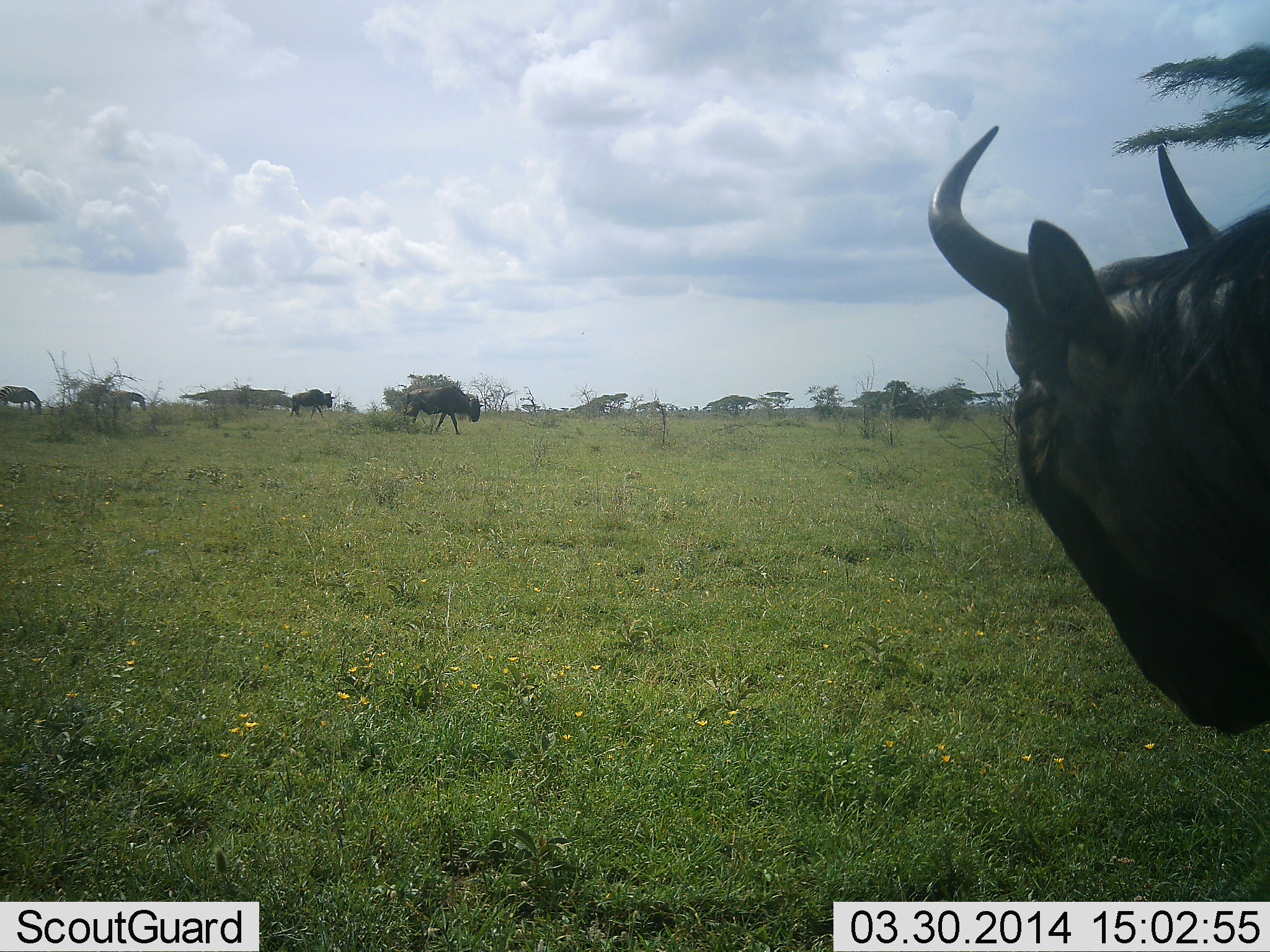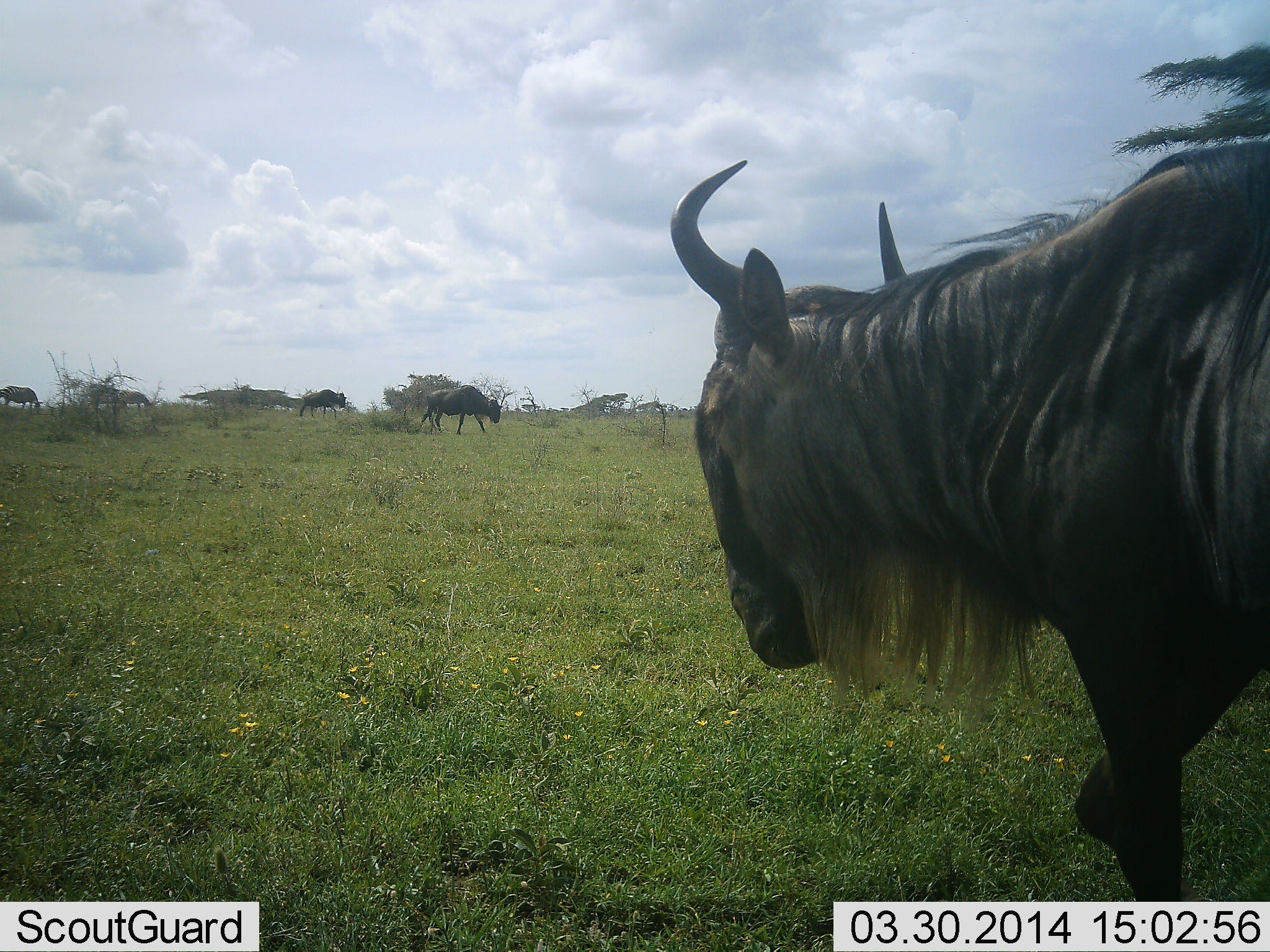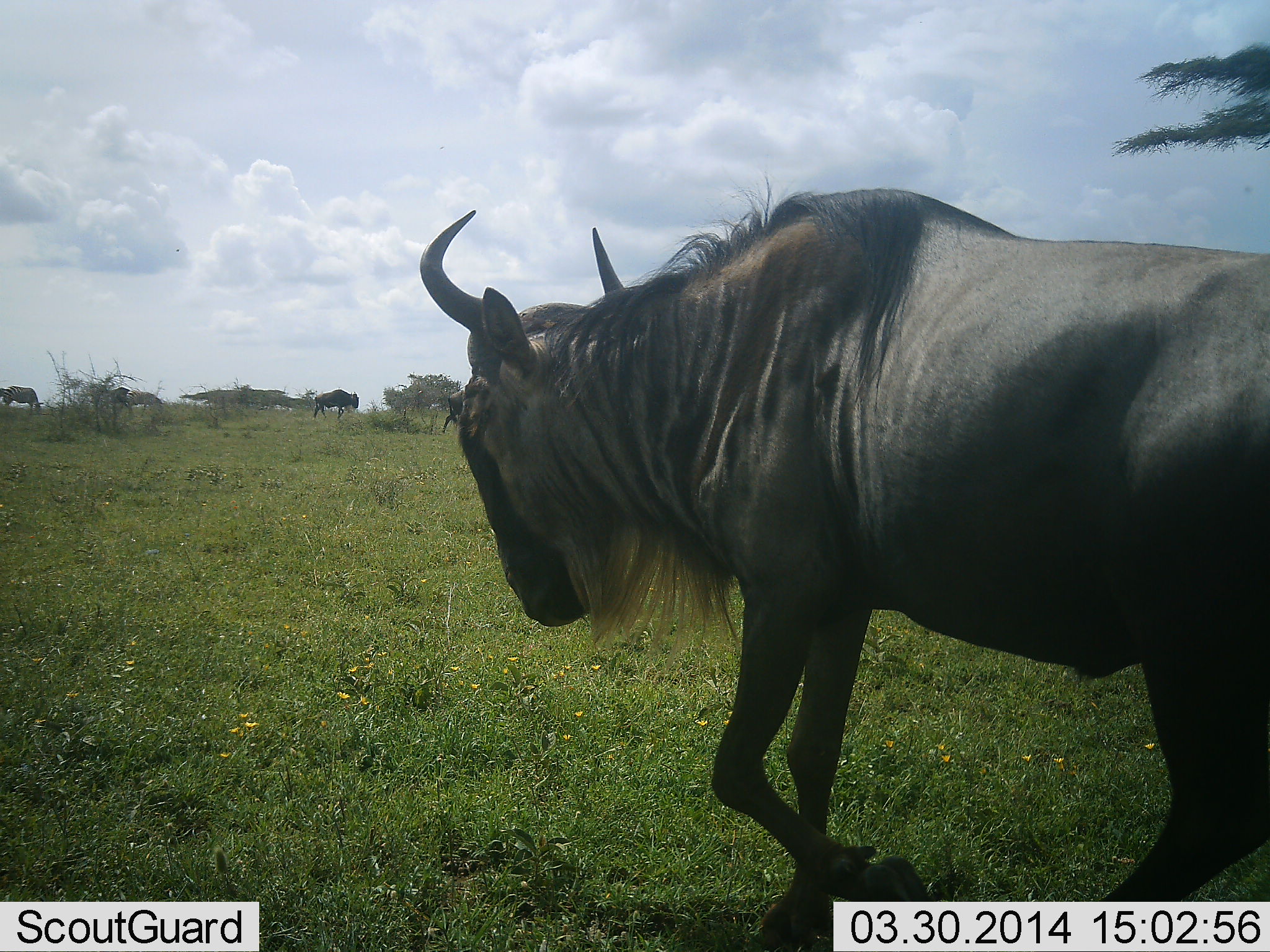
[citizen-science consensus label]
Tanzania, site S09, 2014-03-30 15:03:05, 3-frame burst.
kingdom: Animalia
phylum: Chordata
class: Mammalia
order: Artiodactyla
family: Bovidae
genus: Connochaetes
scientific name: Connochaetes taurinus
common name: blue wildebeest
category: wildebeest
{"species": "wildebeest (blue wildebeest) (Connochaetes taurinus)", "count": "6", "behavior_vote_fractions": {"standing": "27%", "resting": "0%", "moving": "91%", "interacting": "0%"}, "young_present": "0%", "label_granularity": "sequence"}